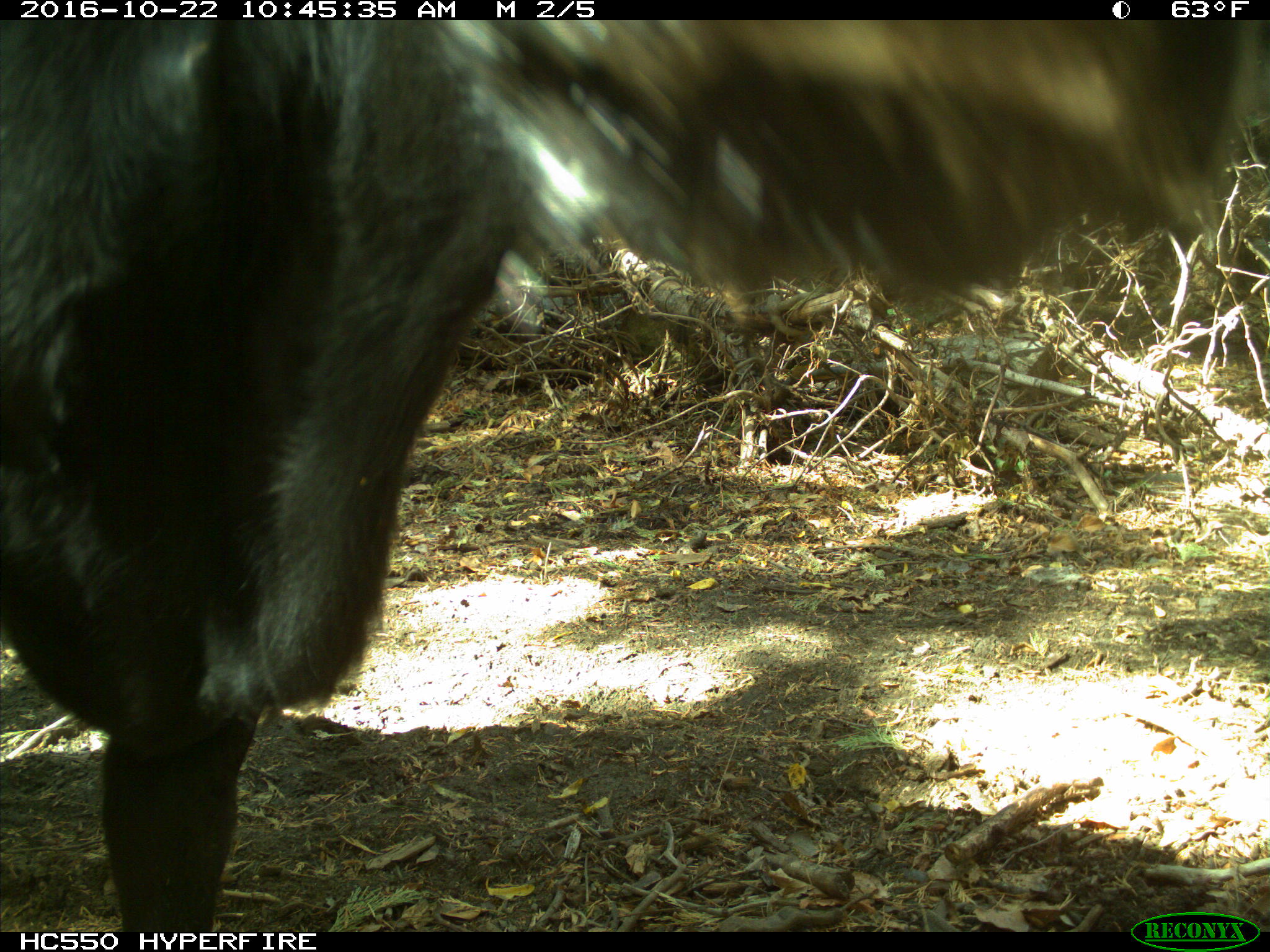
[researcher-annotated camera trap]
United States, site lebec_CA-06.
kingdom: Animalia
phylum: Chordata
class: Mammalia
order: Artiodactyla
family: Bovidae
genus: Bos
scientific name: Bos taurus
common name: domestic cow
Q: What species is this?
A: Bos taurus (domestic cow).